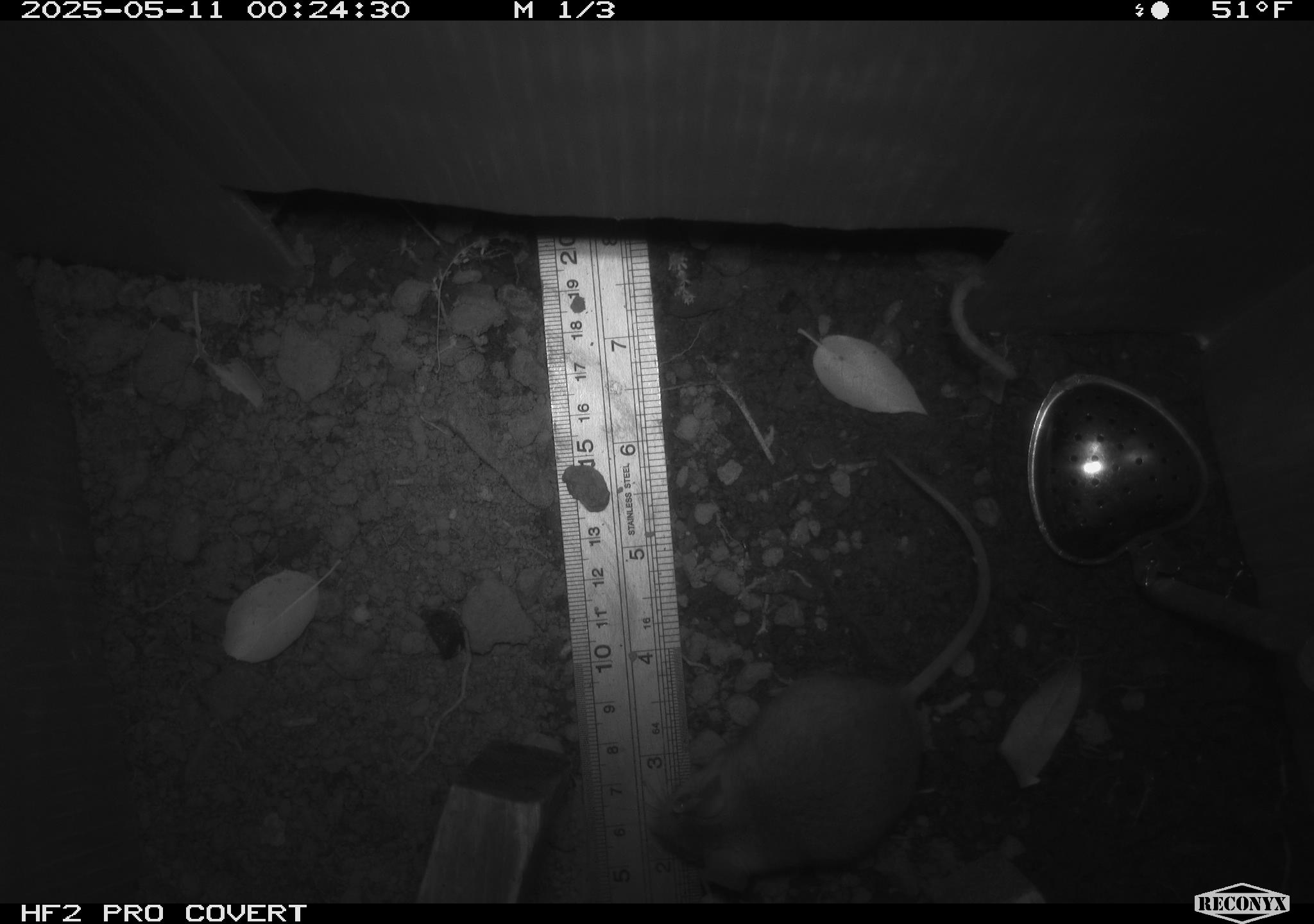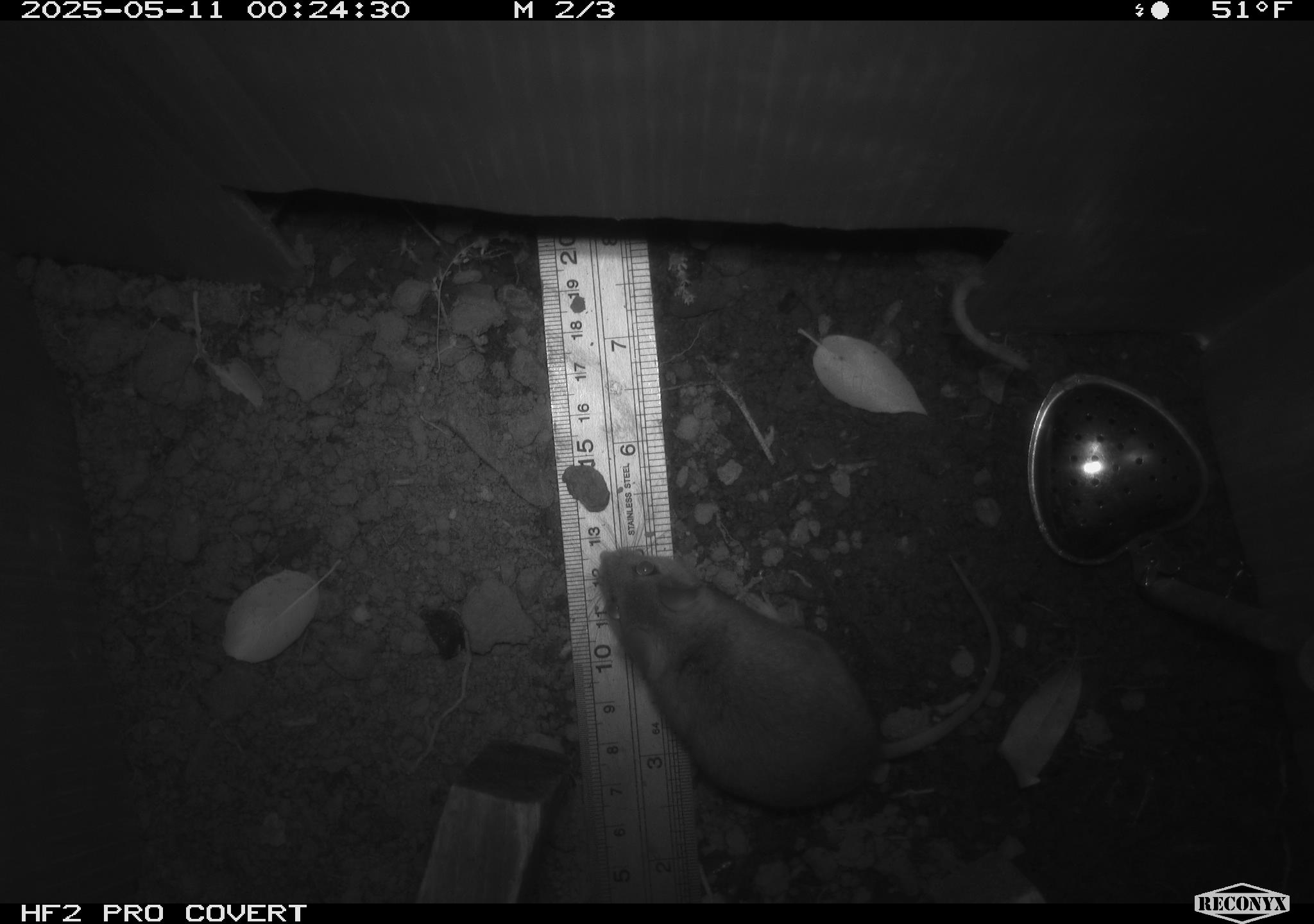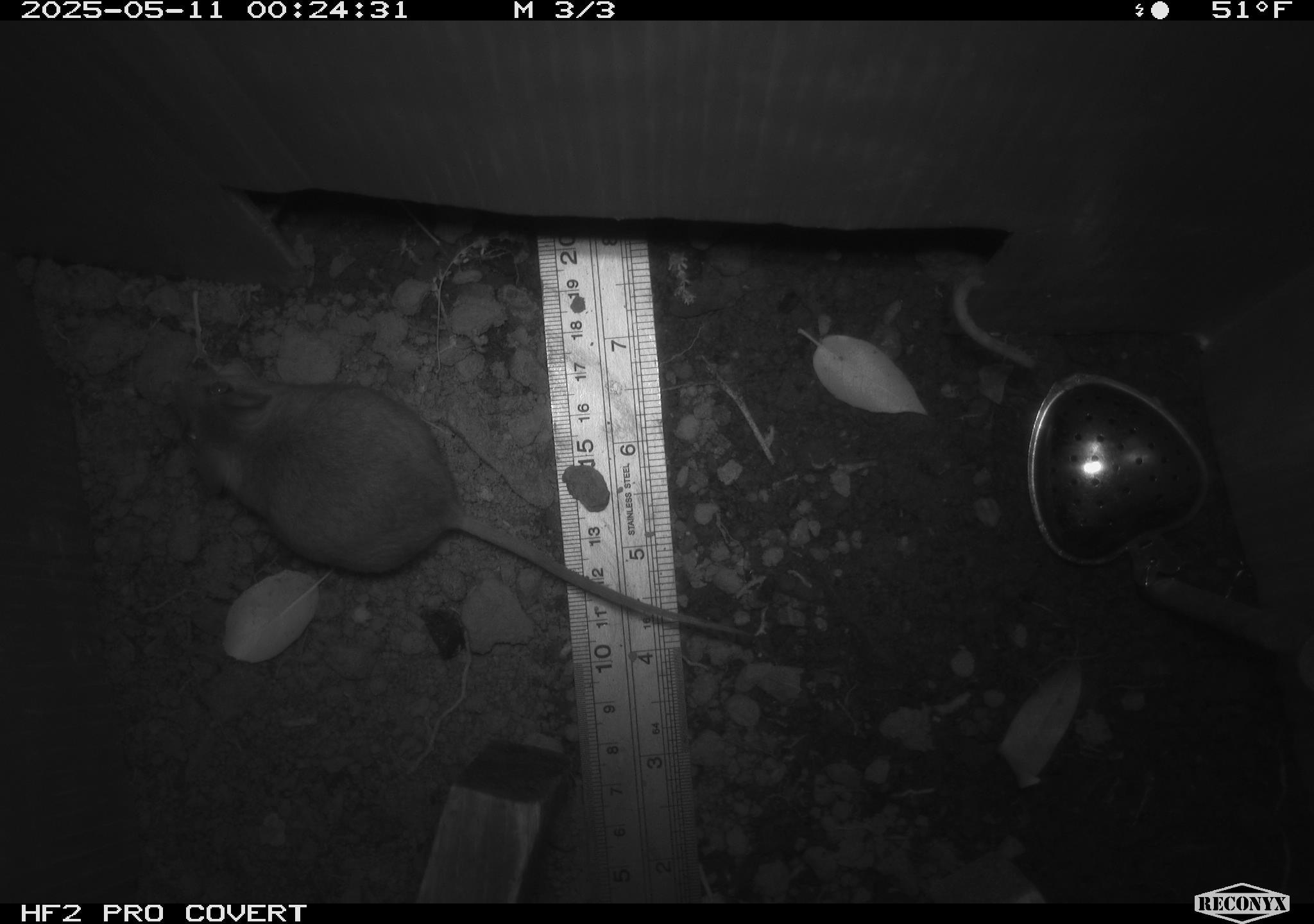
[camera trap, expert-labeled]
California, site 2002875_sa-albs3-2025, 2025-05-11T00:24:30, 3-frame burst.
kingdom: Animalia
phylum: Chordata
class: Mammalia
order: Rodentia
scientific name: Rodentia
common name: mouse species